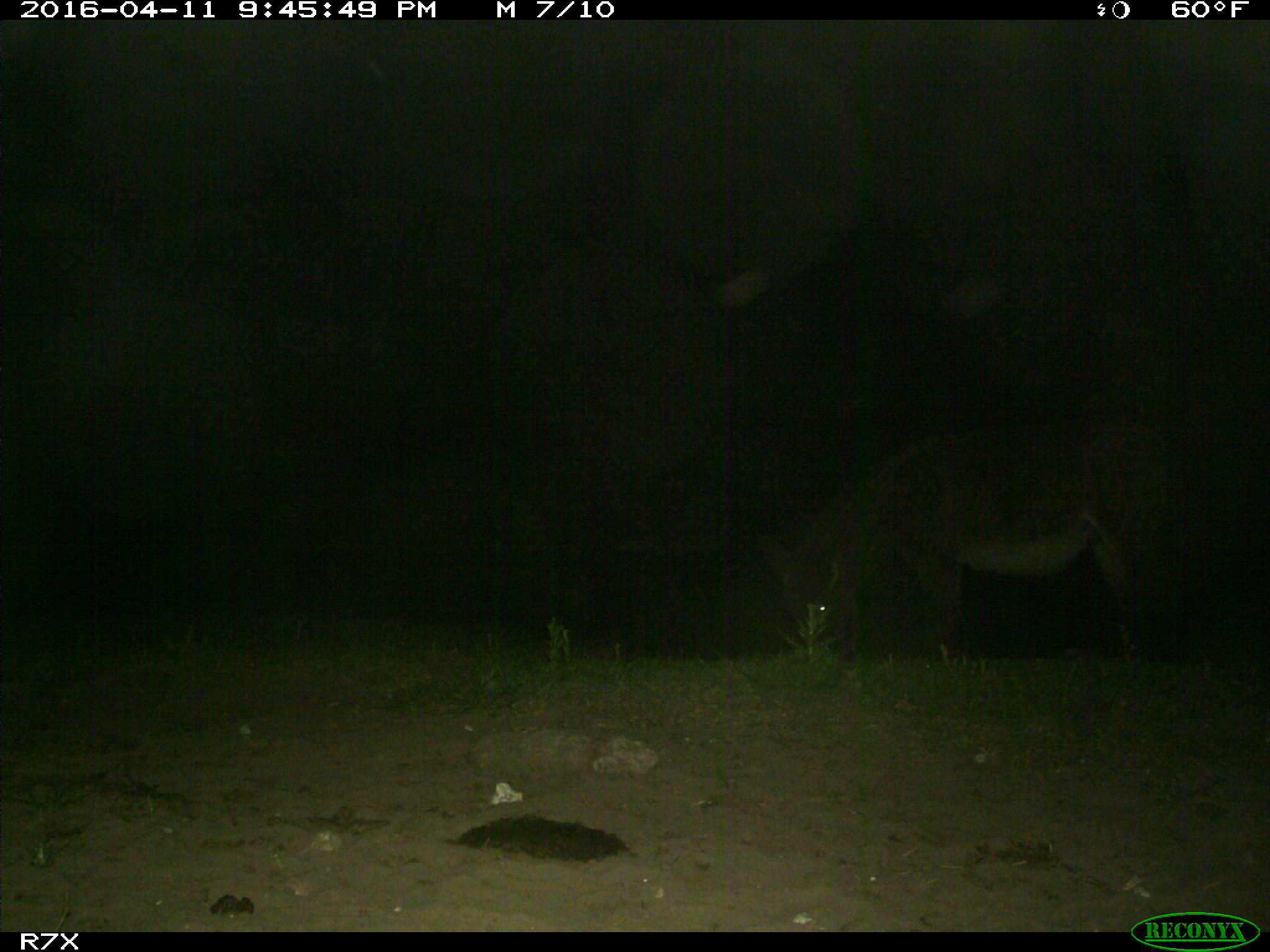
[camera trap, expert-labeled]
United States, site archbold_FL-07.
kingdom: Animalia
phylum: Chordata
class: Mammalia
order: Artiodactyla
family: Bovidae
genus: Bos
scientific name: Bos taurus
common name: domestic cow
Bos taurus (domestic cow).